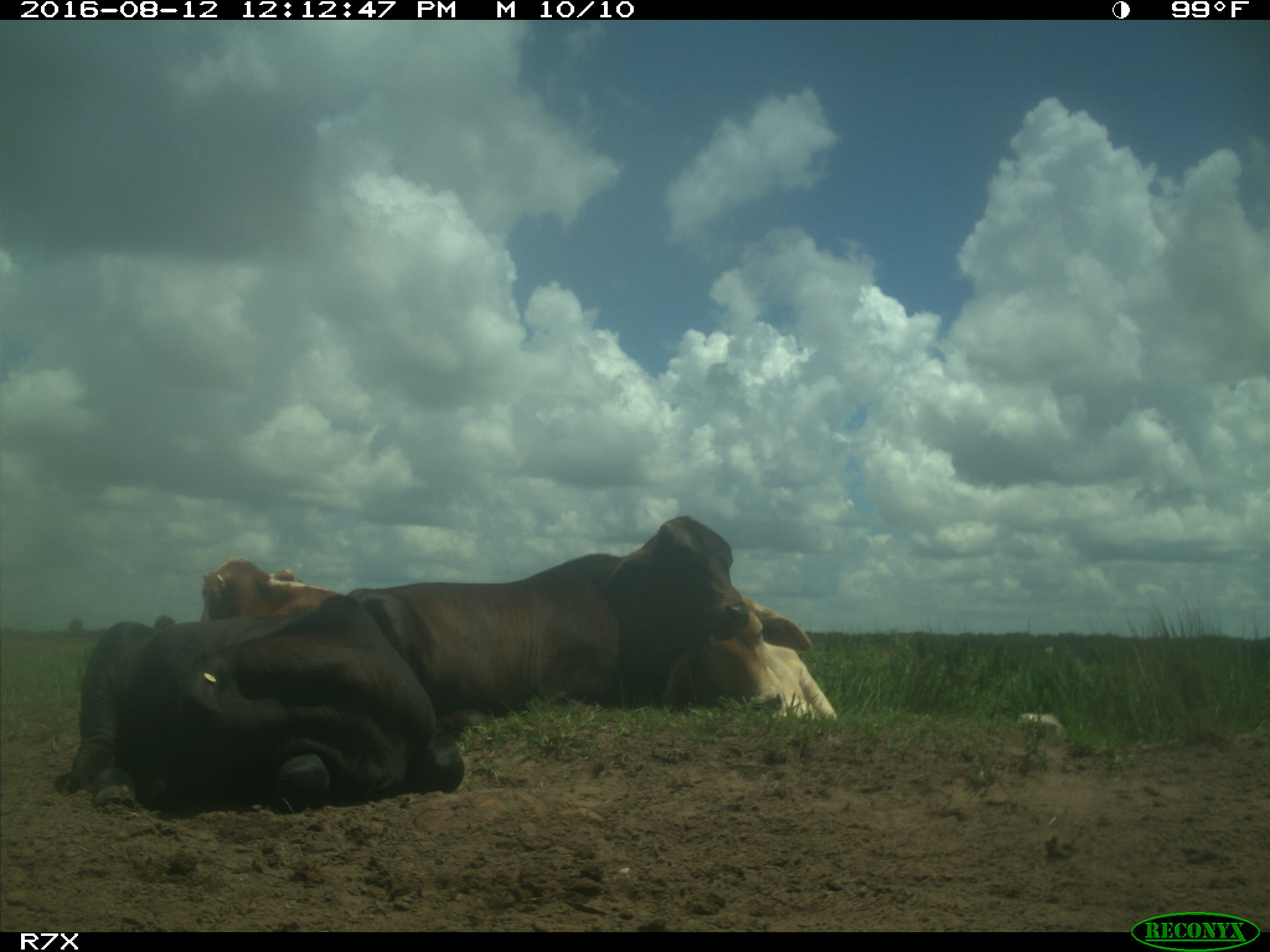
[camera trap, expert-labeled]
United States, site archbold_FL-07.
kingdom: Animalia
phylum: Chordata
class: Mammalia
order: Artiodactyla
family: Bovidae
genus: Bos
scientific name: Bos taurus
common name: domestic cow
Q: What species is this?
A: Bos taurus (domestic cow).